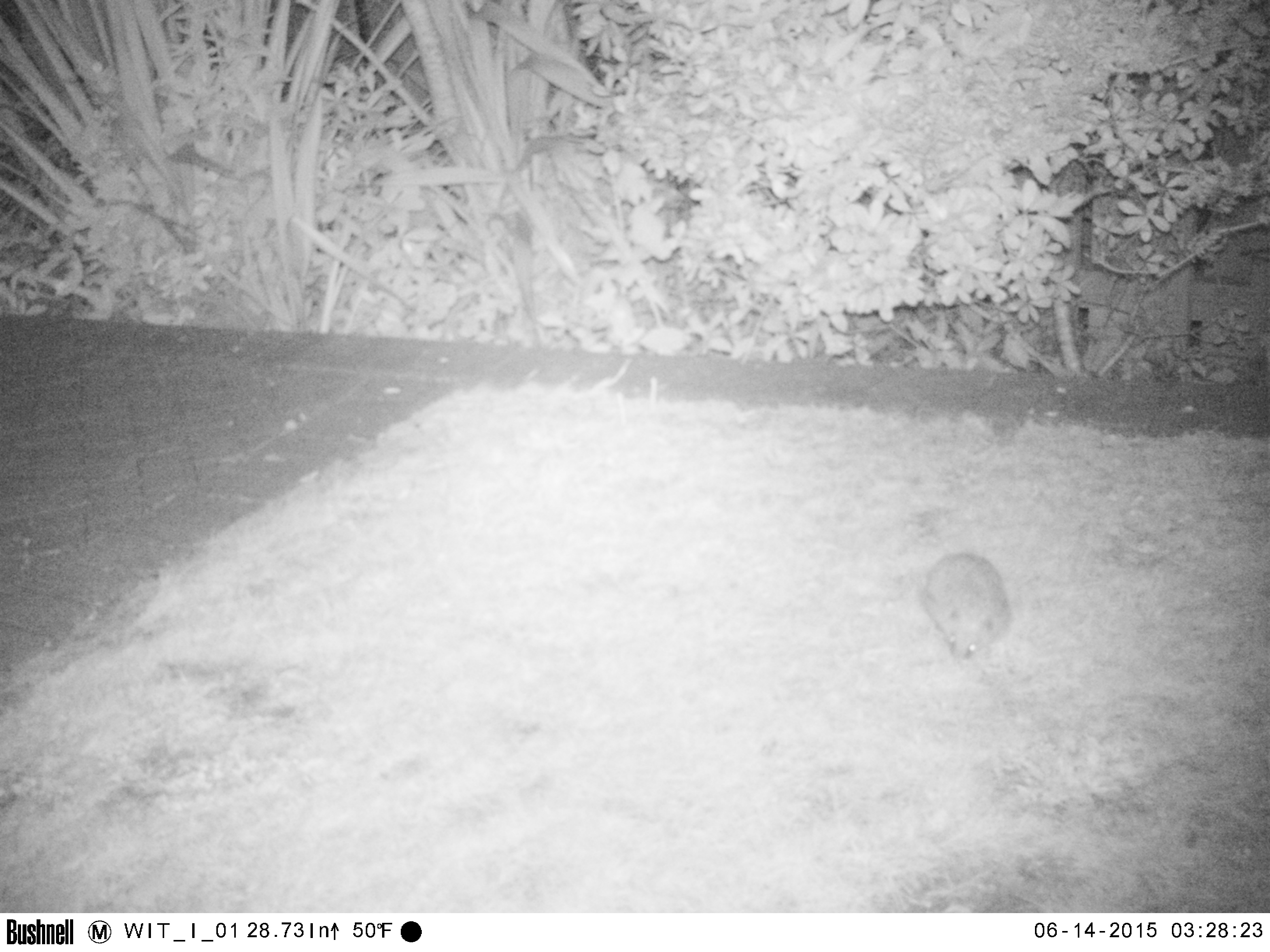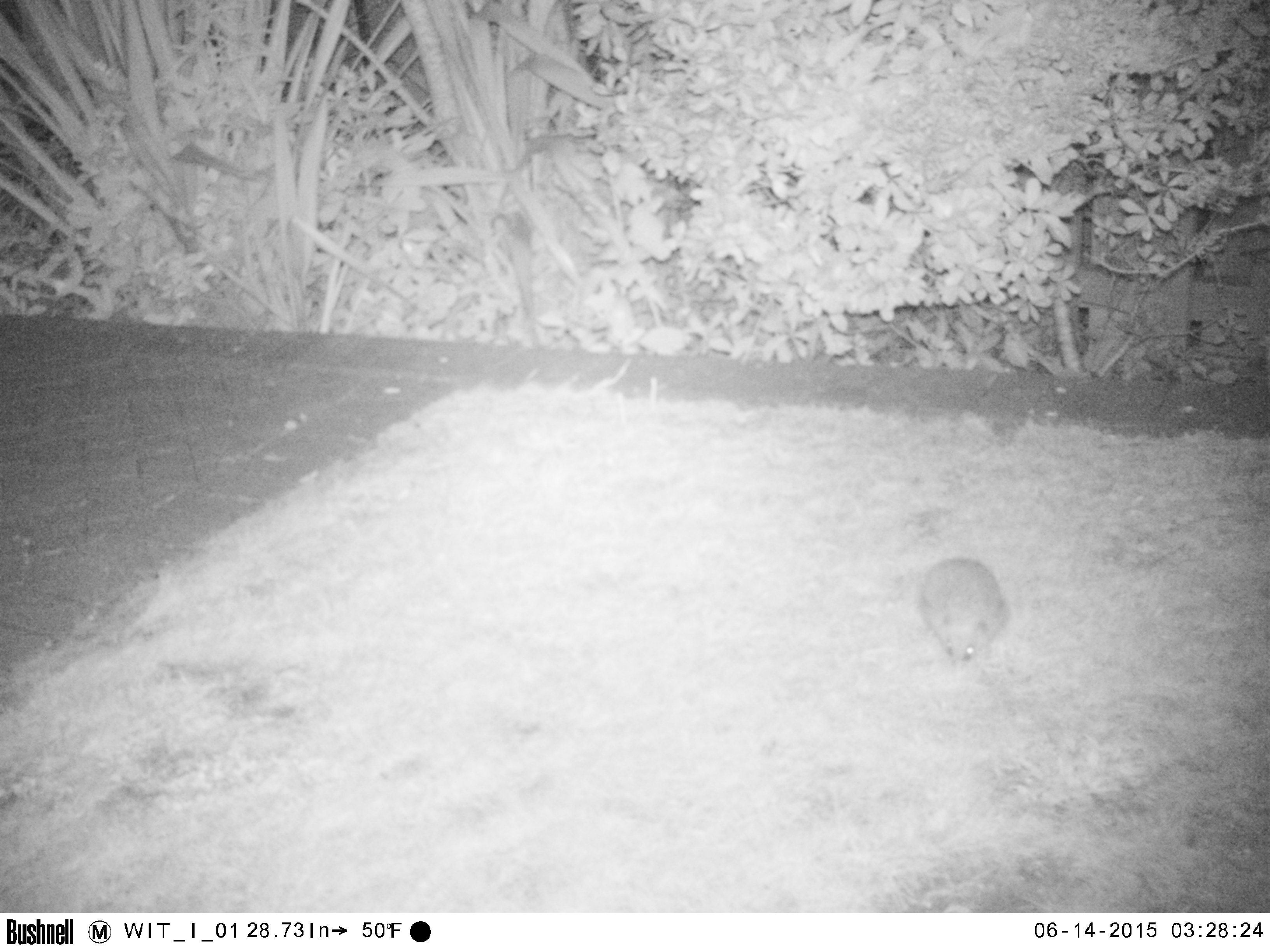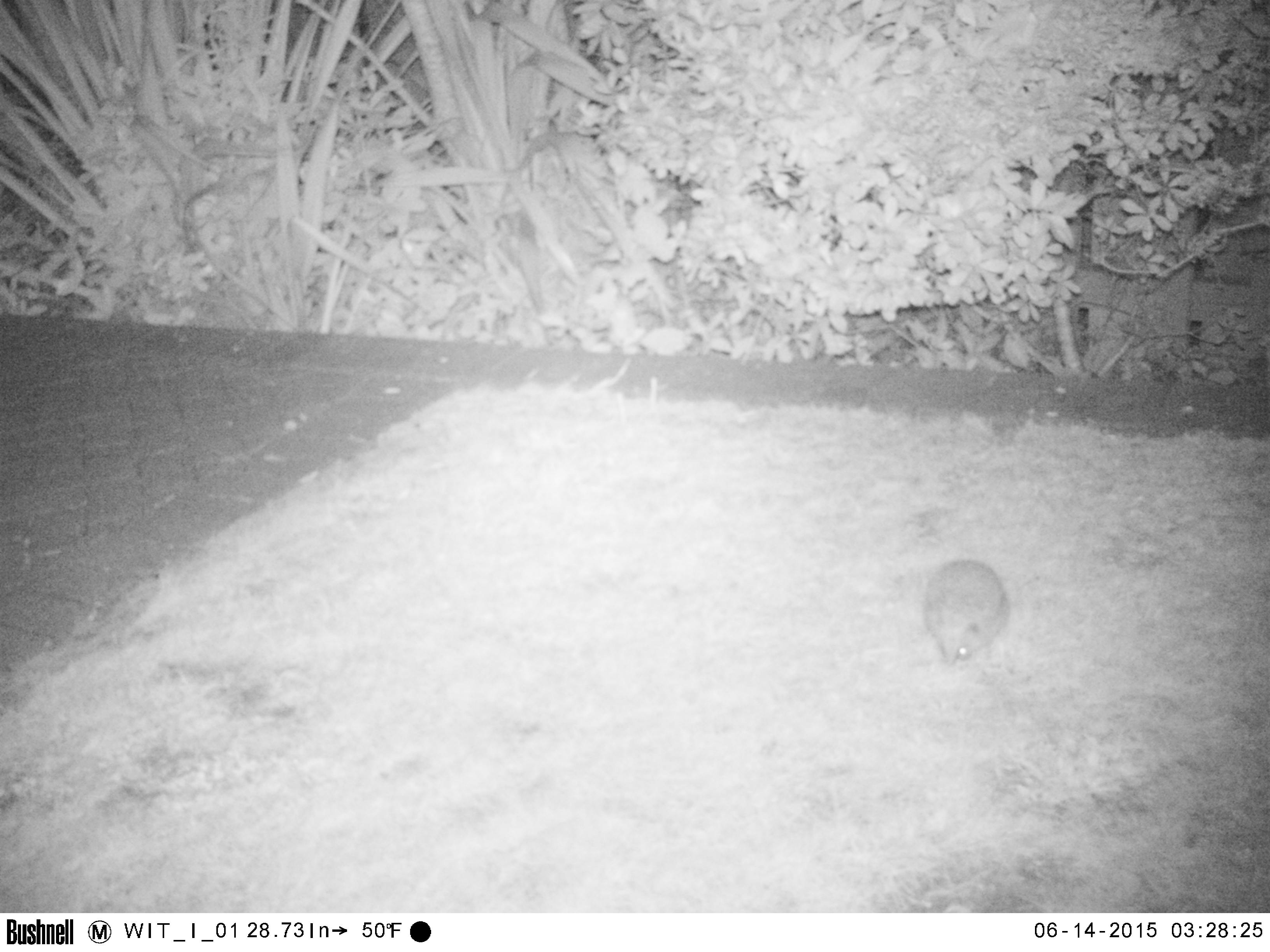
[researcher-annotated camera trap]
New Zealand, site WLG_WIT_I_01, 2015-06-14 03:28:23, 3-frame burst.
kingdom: Animalia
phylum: Chordata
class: Mammalia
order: Eulipotyphla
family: Erinaceidae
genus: Erinaceus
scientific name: Erinaceus europaeus europaeus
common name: european hedgehog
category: hedgehog